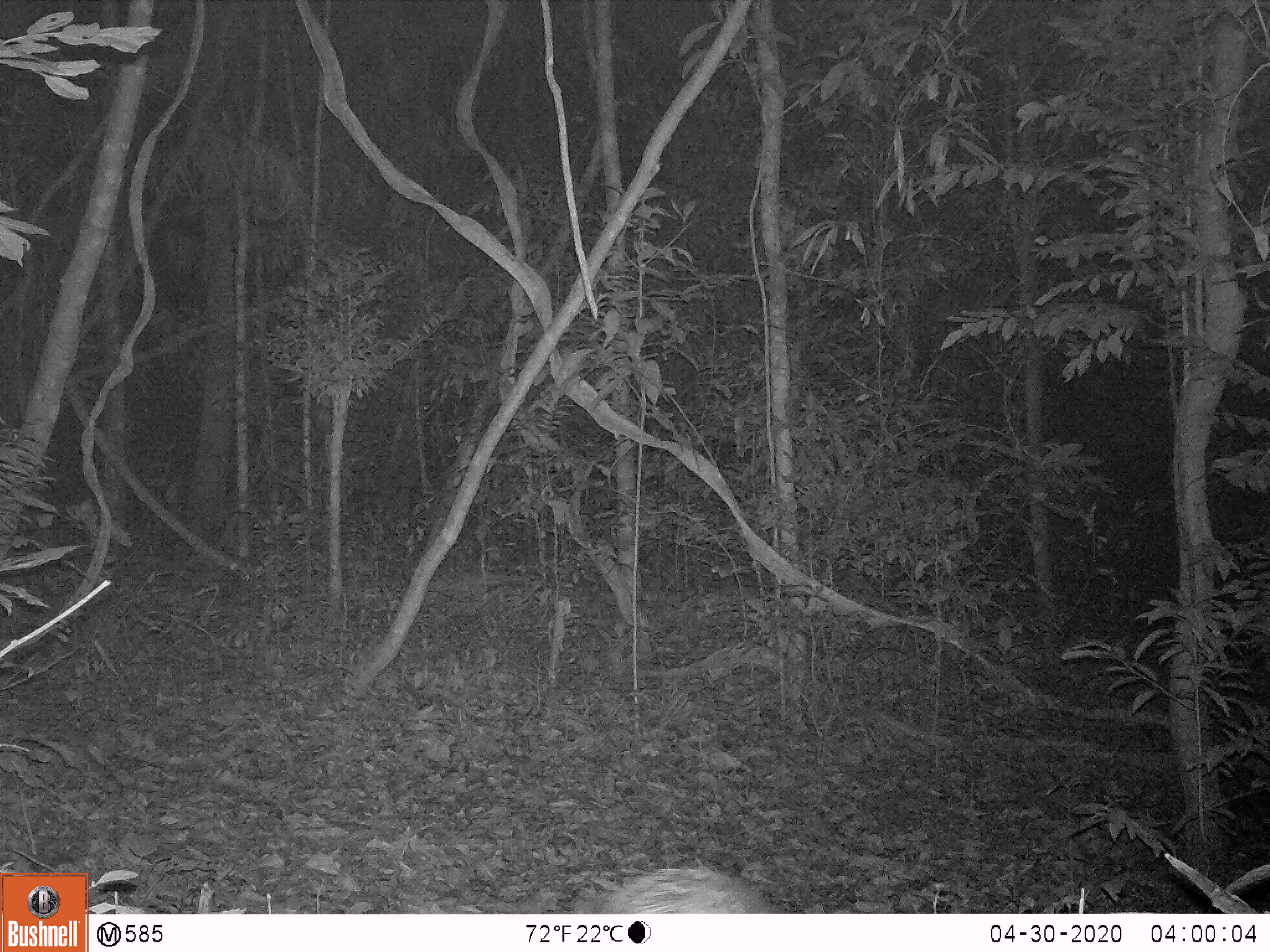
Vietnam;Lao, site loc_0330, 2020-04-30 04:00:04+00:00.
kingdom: Animalia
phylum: Chordata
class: Mammalia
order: Rodentia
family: Hystricidae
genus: Atherurus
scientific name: Atherurus macrourus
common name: asiatic brush-tailed porcupine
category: asiatic brush tailed porcupine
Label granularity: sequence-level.